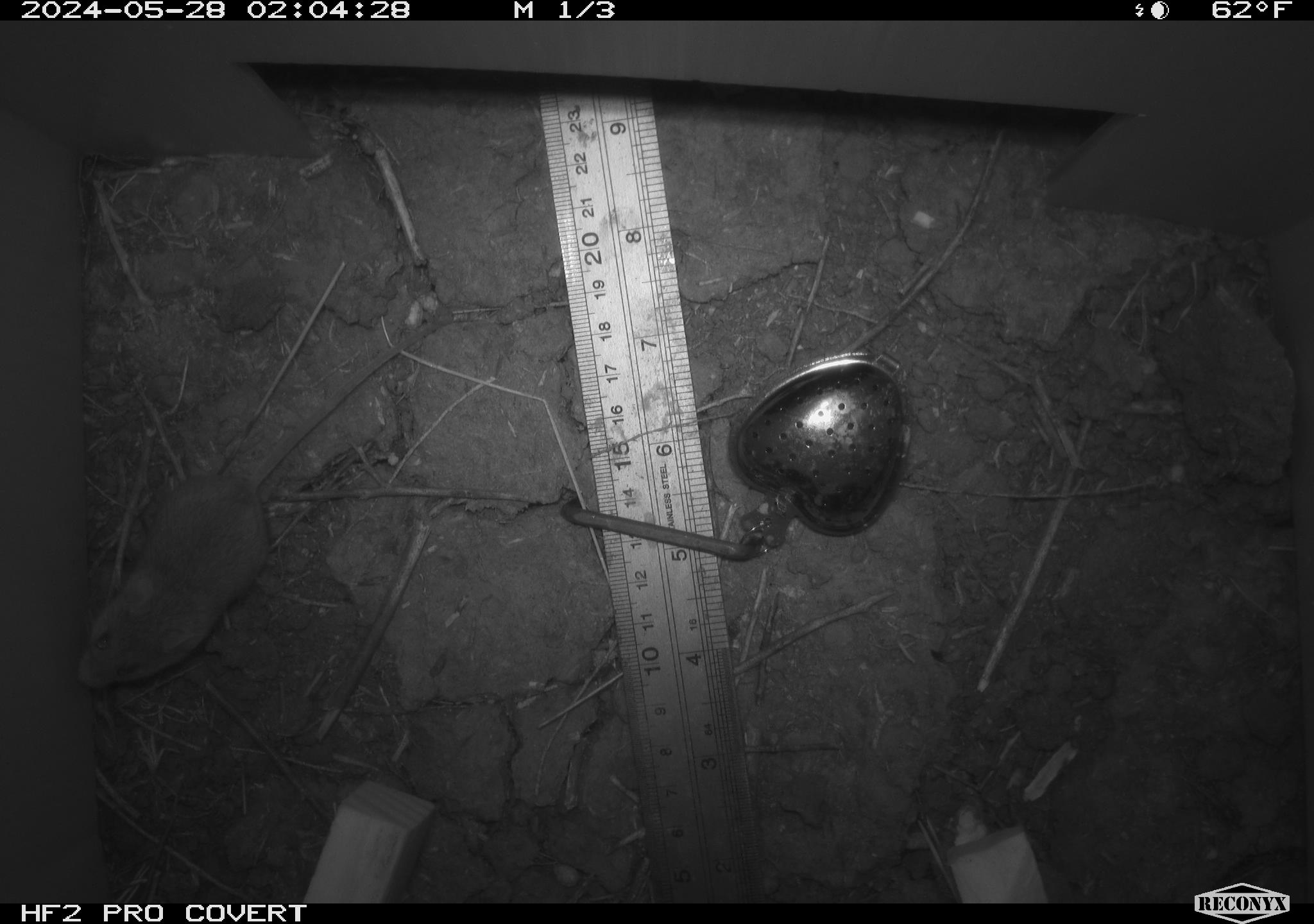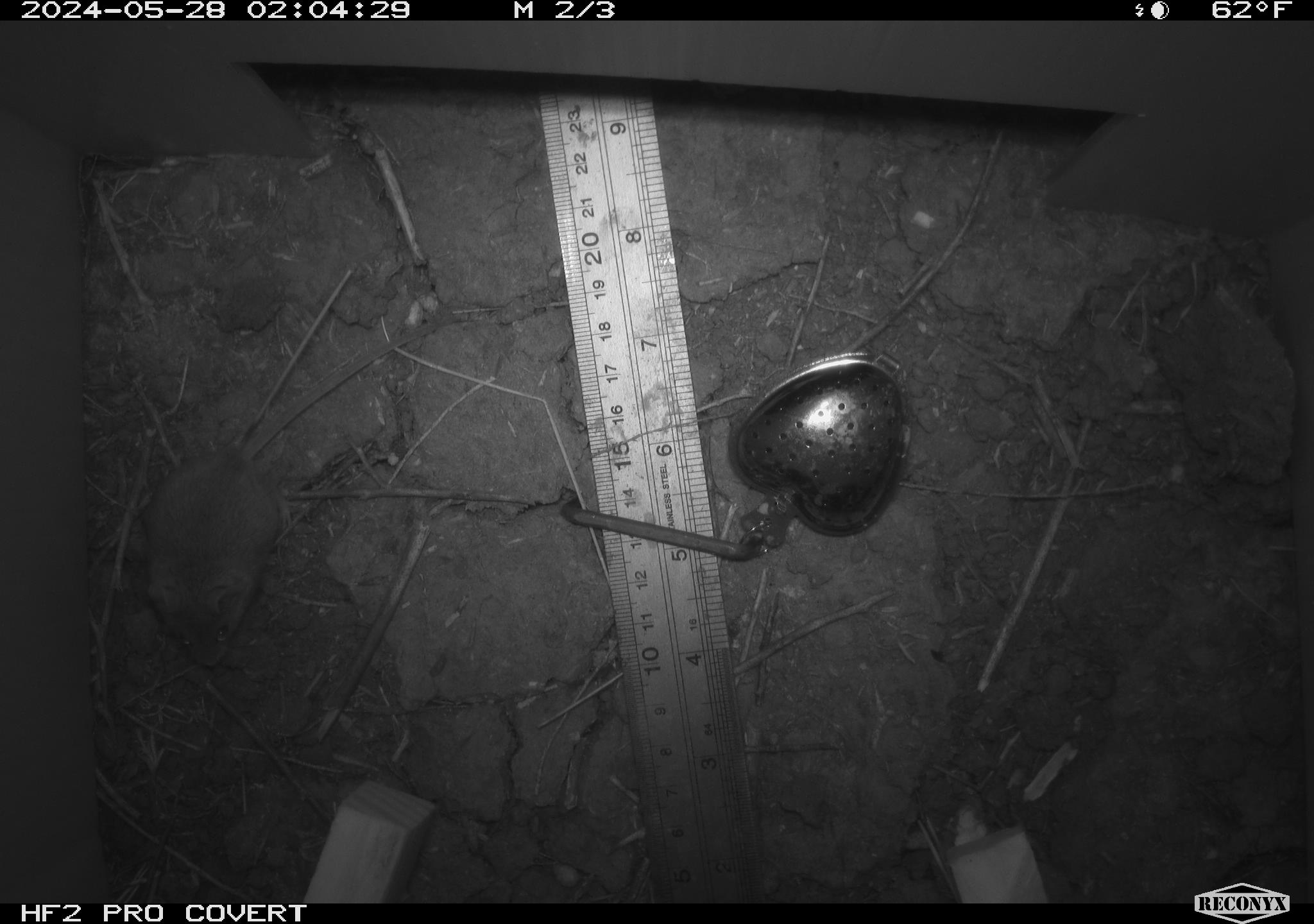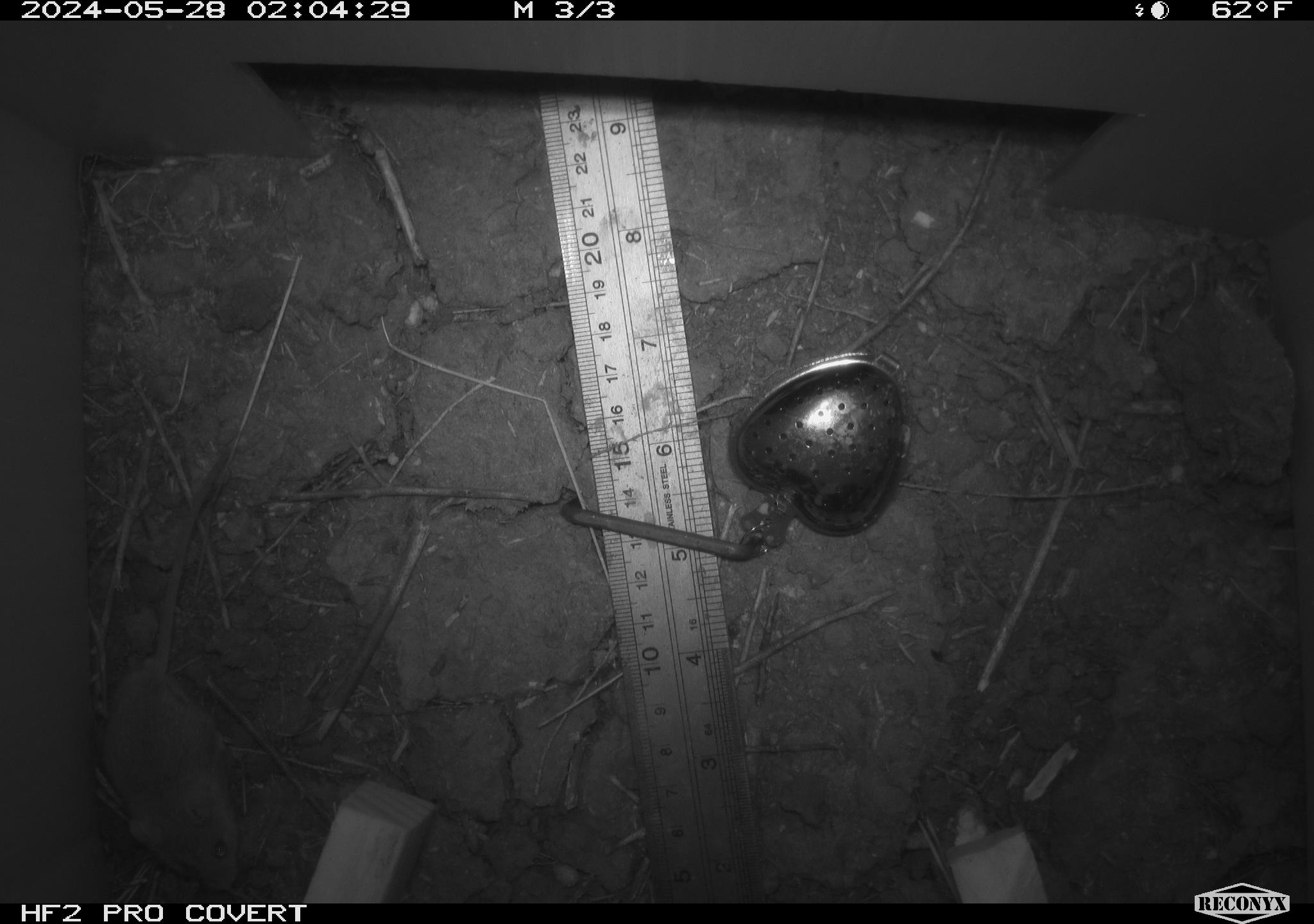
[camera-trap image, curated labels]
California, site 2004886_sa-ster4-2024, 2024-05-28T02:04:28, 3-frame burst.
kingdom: Animalia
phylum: Chordata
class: Mammalia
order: Rodentia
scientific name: Rodentia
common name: mouse species